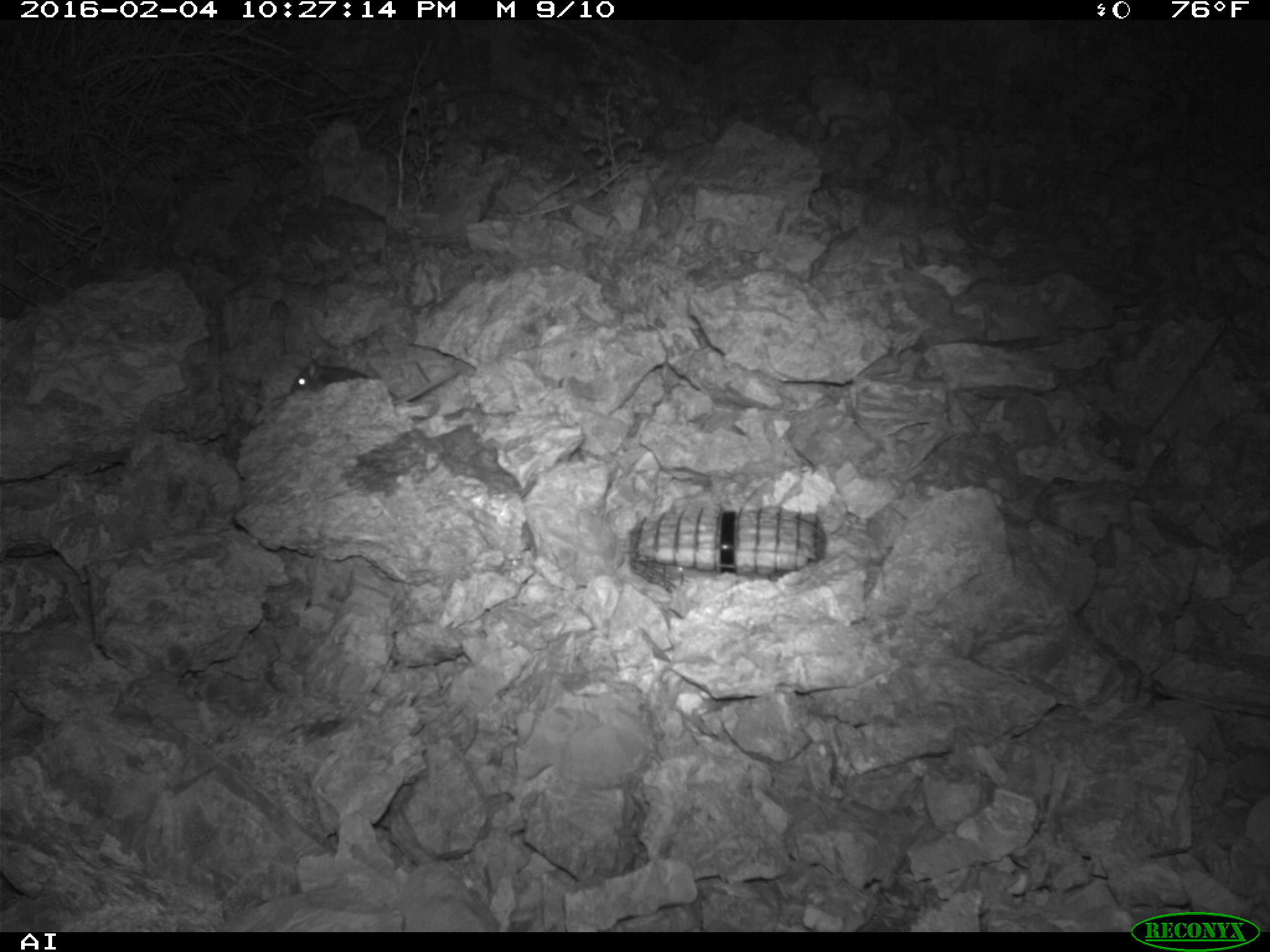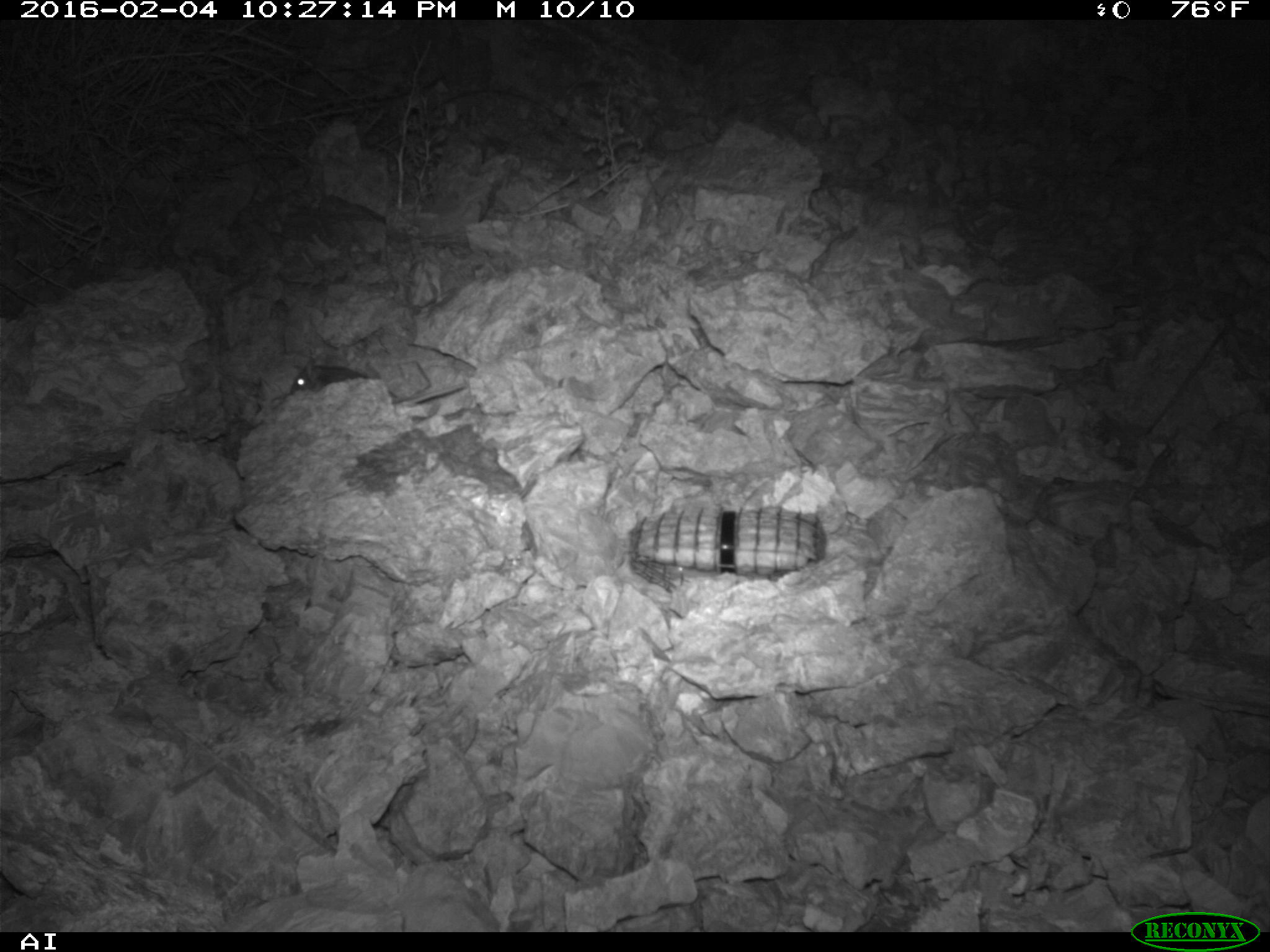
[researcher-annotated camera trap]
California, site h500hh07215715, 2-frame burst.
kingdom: Animalia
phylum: Chordata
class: Mammalia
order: Rodentia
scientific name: Rodentia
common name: rodent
Rodent (Rodentia).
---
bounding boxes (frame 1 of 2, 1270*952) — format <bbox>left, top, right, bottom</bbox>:
rodent: <bbox>289, 355, 370, 396</bbox>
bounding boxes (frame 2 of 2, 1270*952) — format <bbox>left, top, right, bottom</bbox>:
rodent: <bbox>289, 357, 467, 407</bbox>